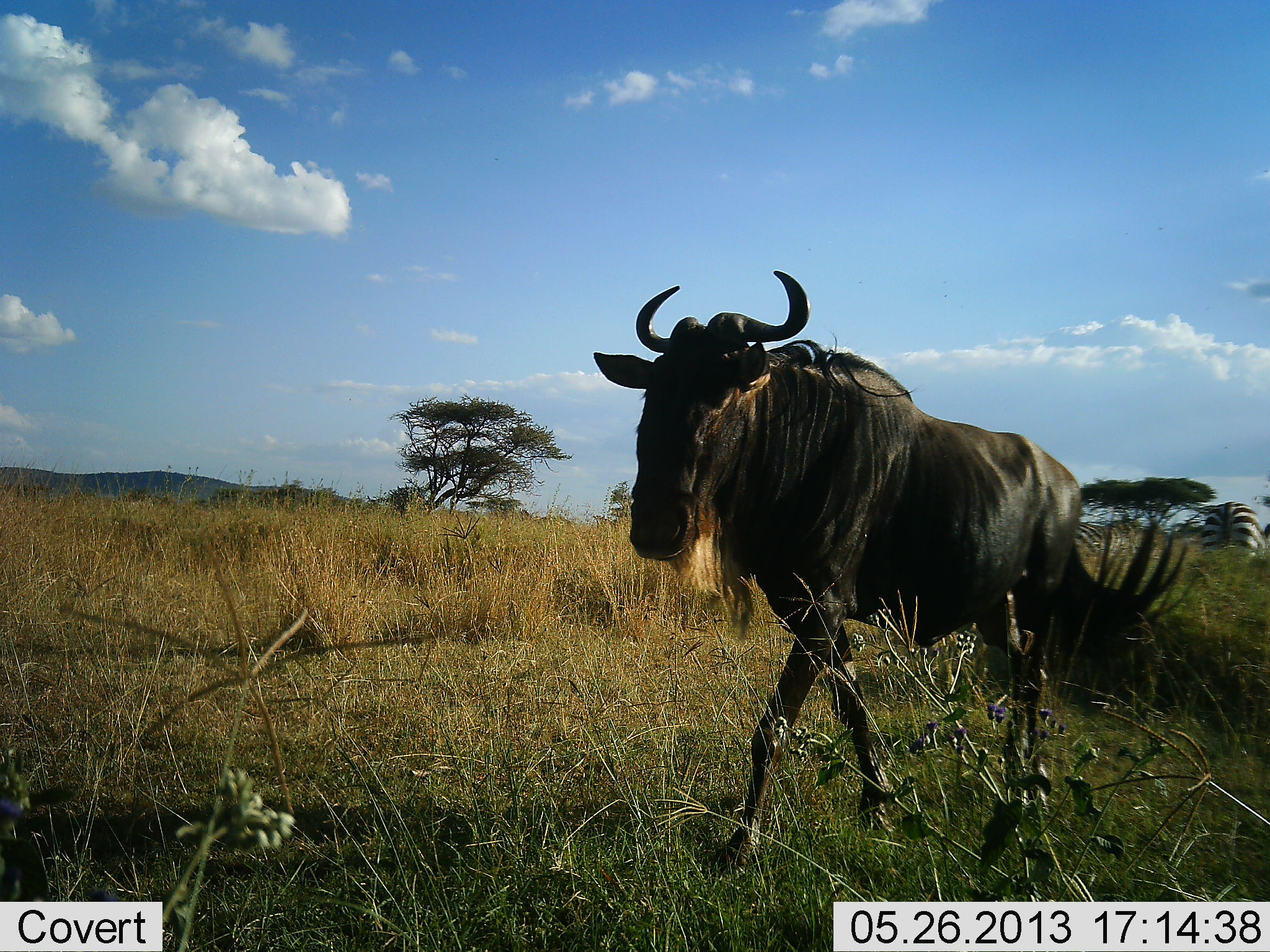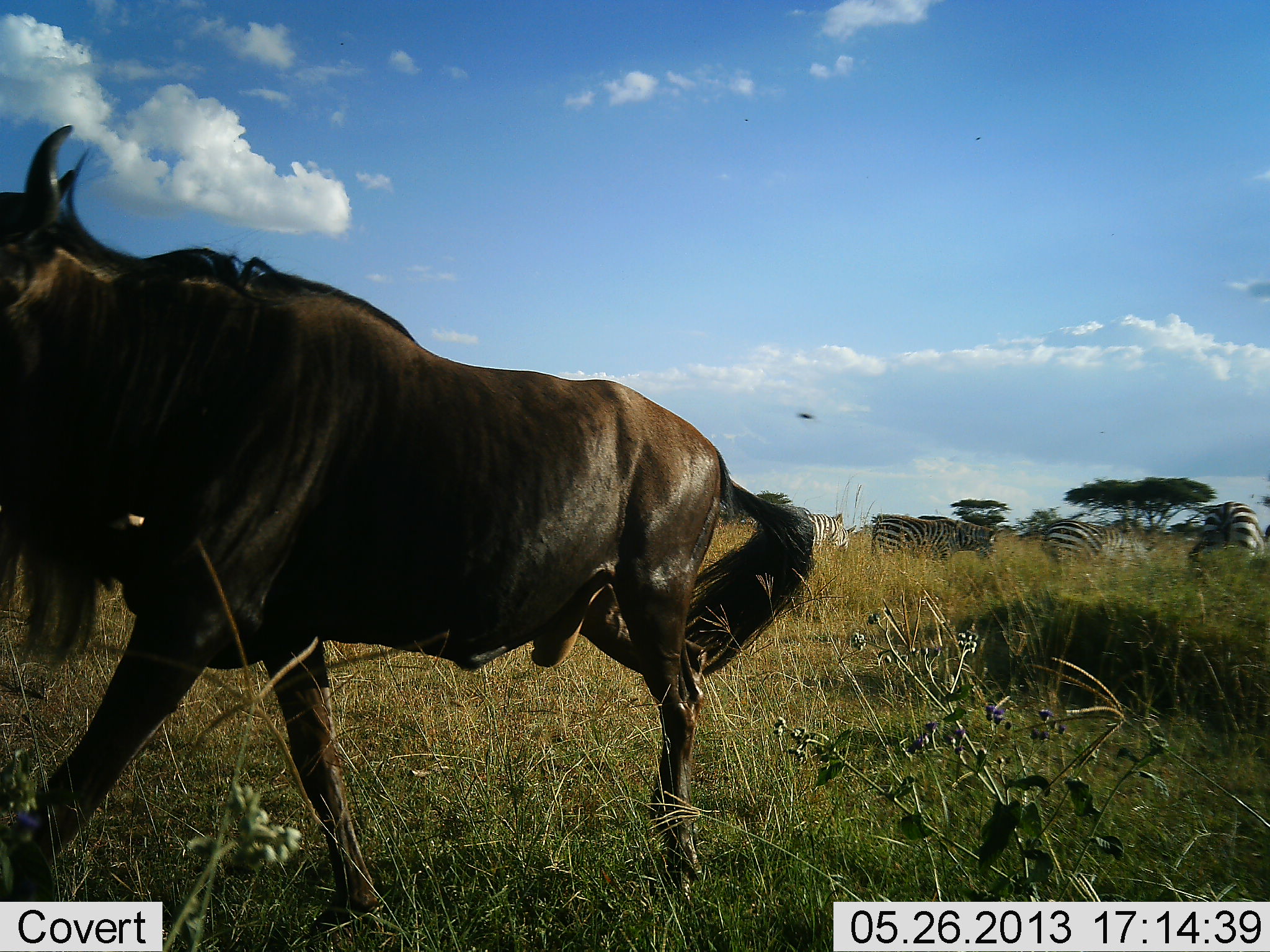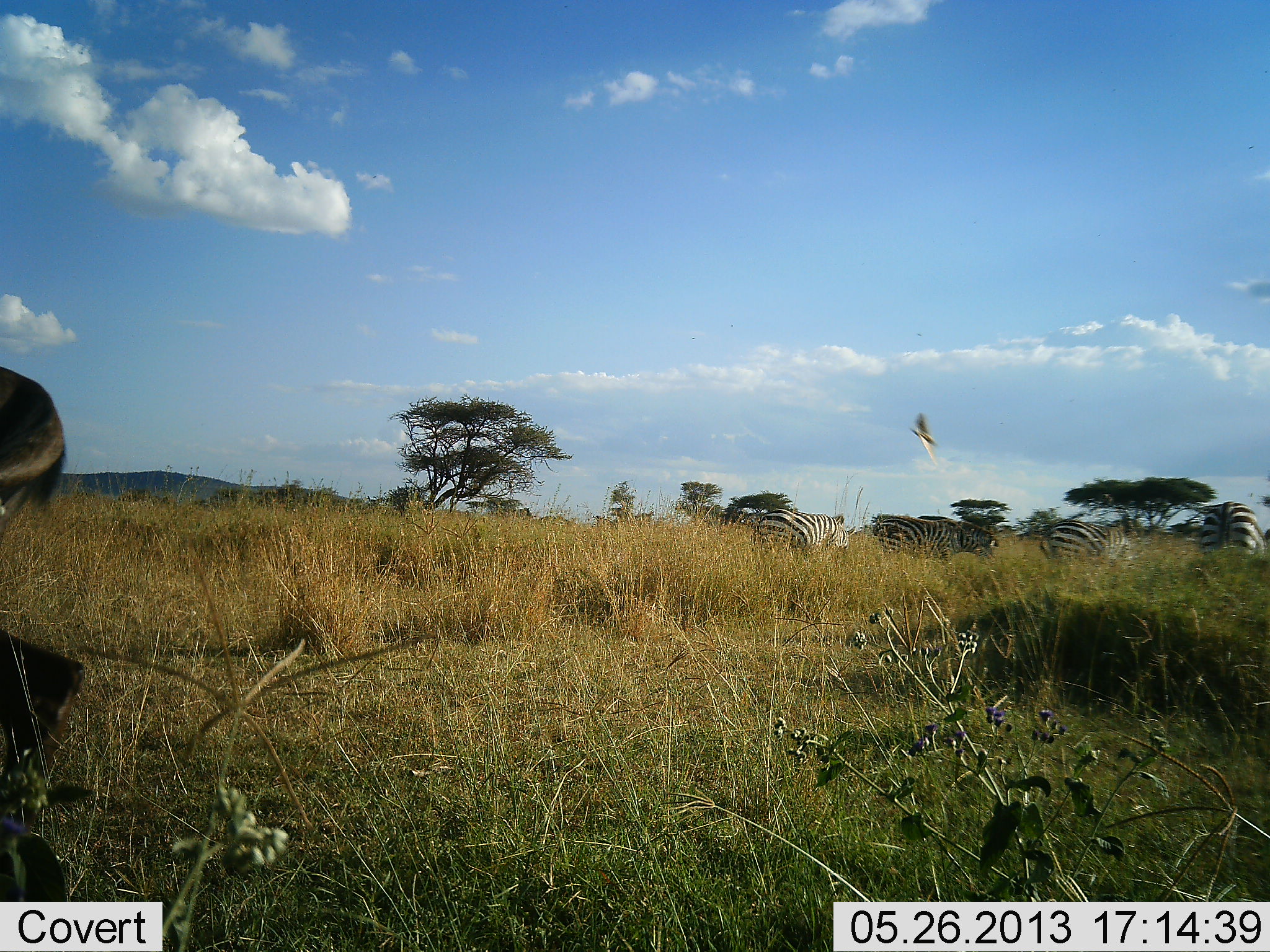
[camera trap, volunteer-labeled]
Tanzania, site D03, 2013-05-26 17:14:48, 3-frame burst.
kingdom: Animalia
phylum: Chordata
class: Mammalia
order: Artiodactyla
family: Bovidae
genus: Connochaetes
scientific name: Connochaetes taurinus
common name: blue wildebeest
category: wildebeest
Wildebeest (blue wildebeest) (Connochaetes taurinus), count 1. Behavior (volunteer vote fractions): standing 0%, resting 0%, moving 100%, interacting 0%. Young present (vote fraction): 0%. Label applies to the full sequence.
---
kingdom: Animalia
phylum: Chordata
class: Mammalia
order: Perissodactyla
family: Equidae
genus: Equus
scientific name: Equus quagga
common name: plains zebra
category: zebra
Zebra (plains zebra) (Equus quagga), count 4. Behavior (volunteer vote fractions): standing 41%, resting 0%, moving 19%, interacting 0%. Young present (vote fraction): 0%. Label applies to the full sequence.